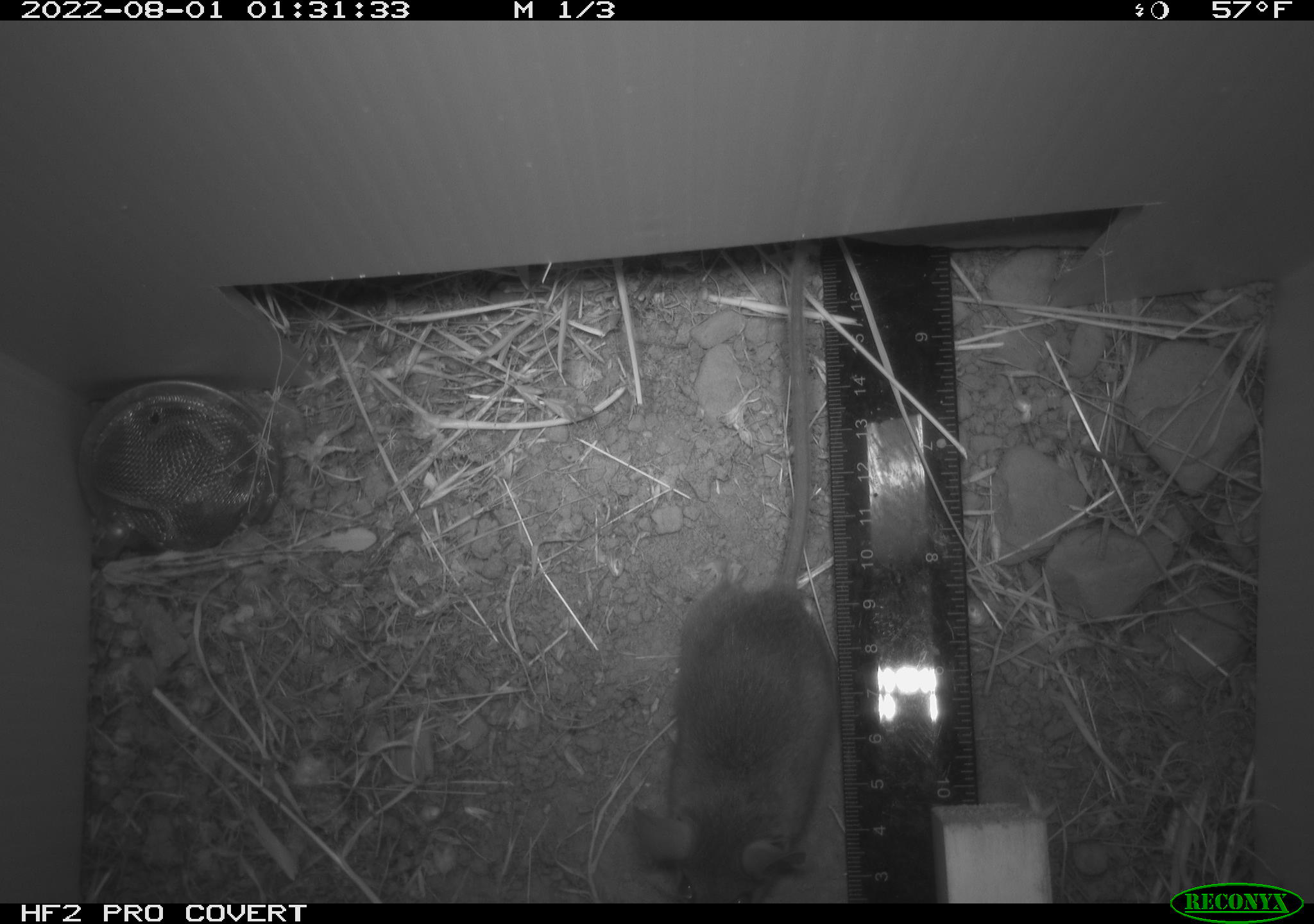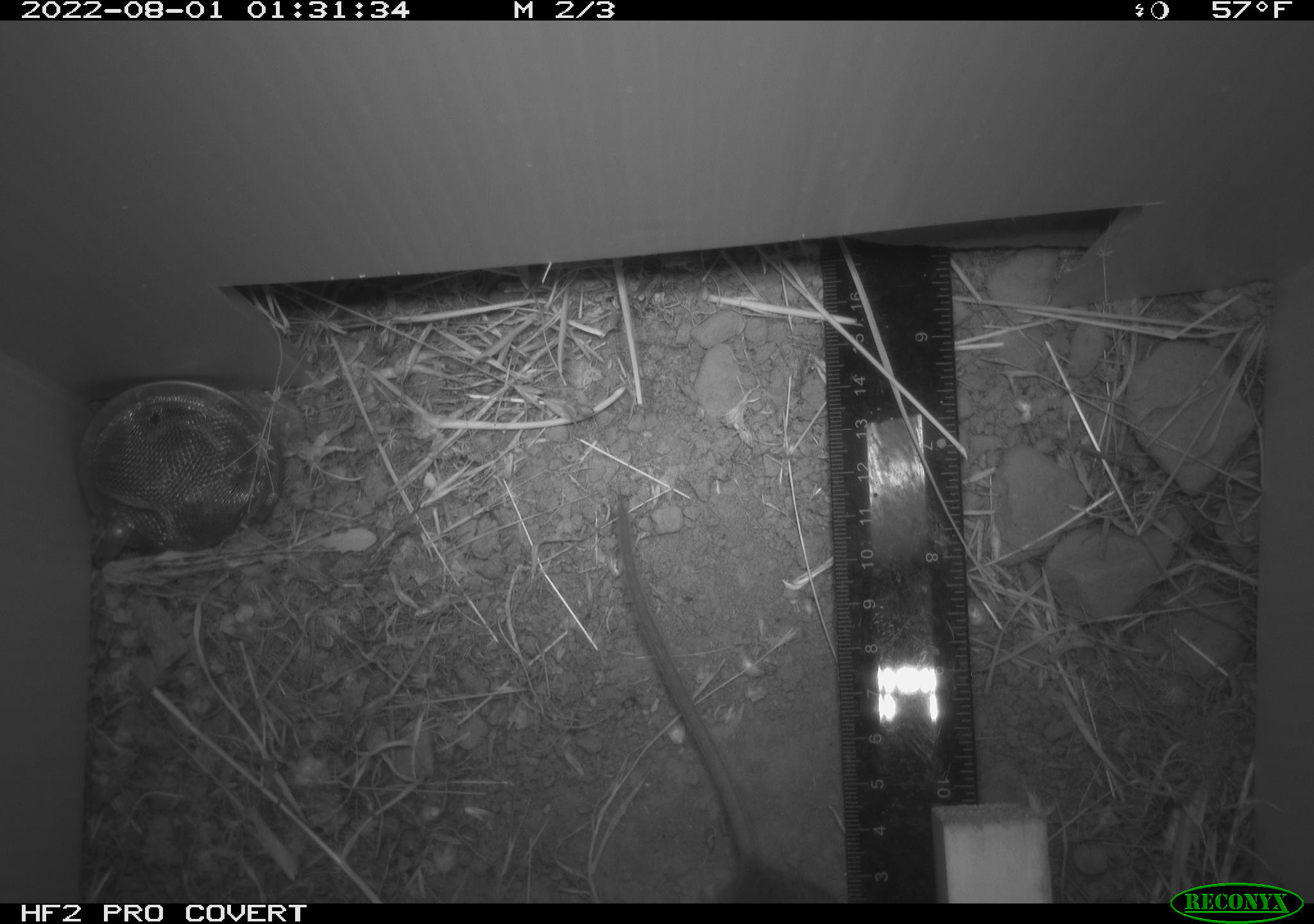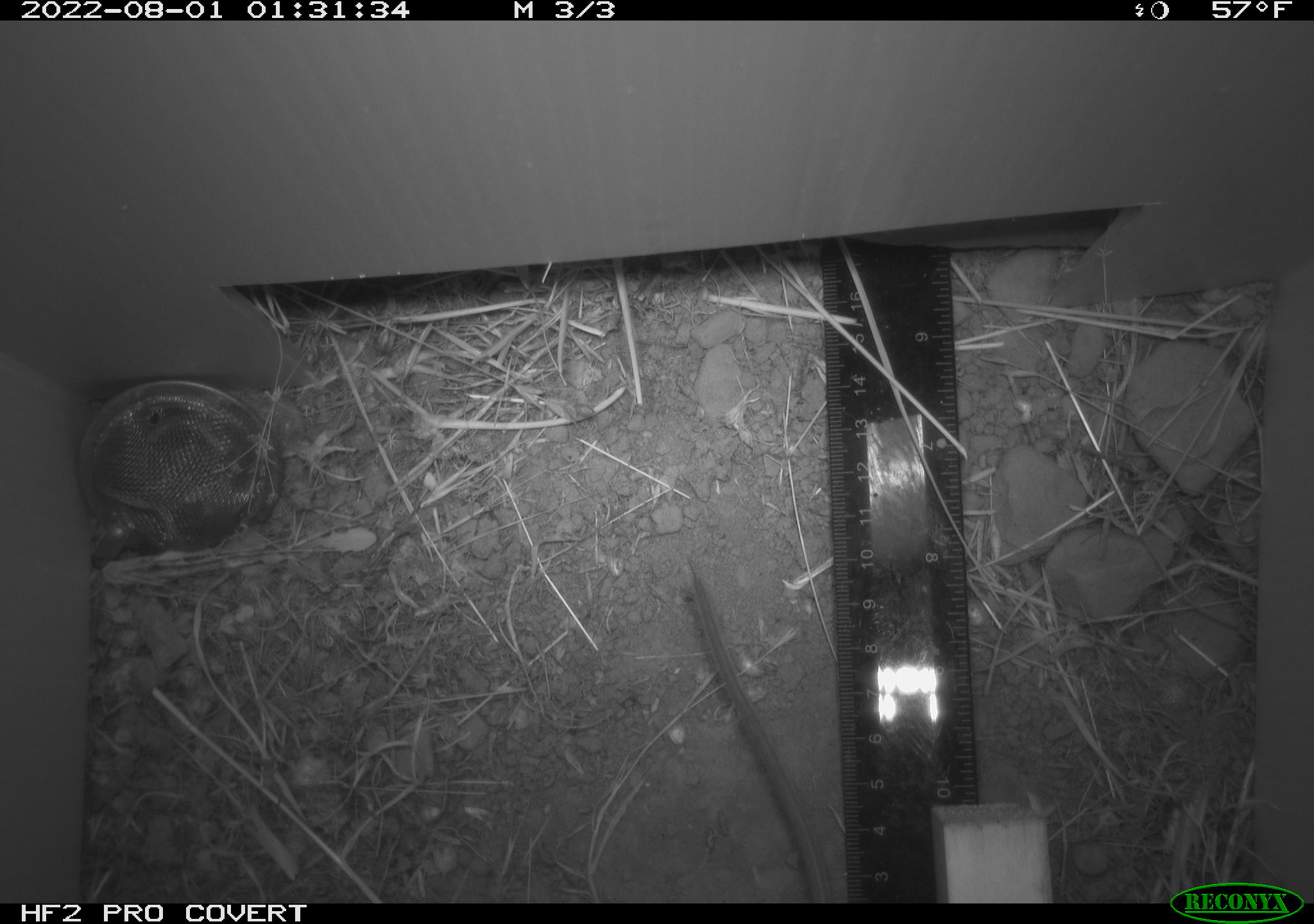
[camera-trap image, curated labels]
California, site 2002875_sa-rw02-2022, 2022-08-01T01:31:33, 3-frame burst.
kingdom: Animalia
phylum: Chordata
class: Mammalia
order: Rodentia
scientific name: Rodentia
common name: mouse species